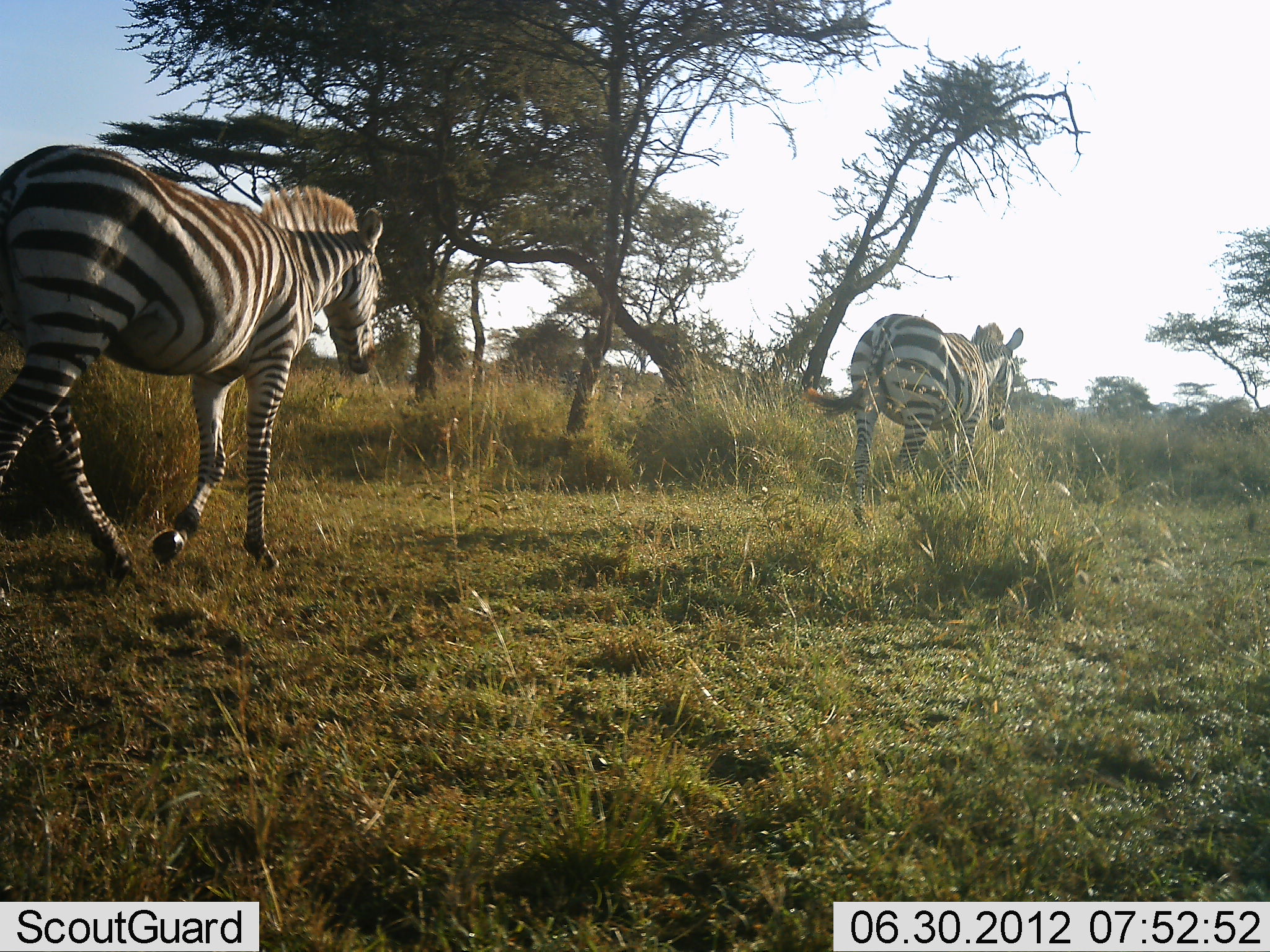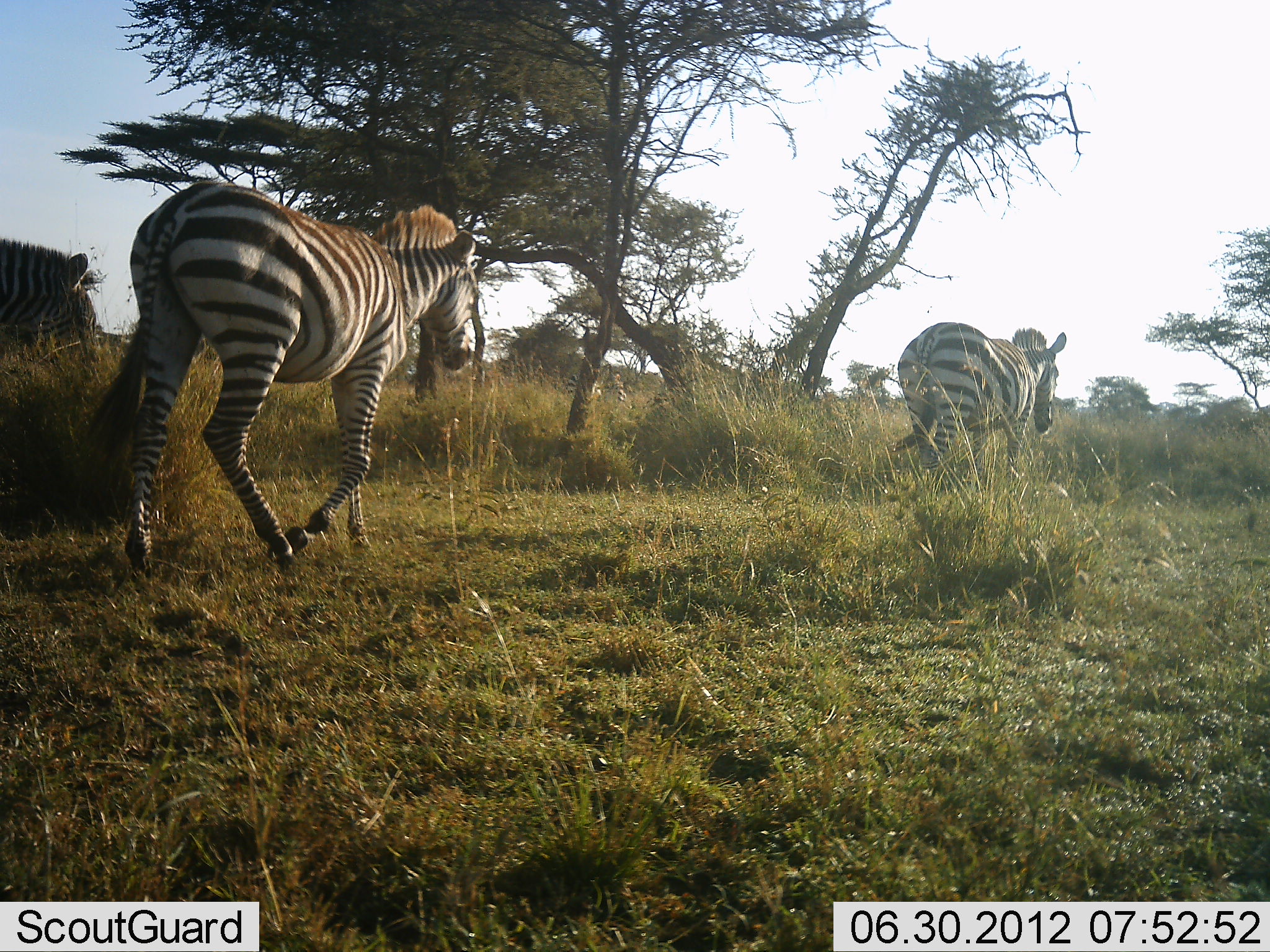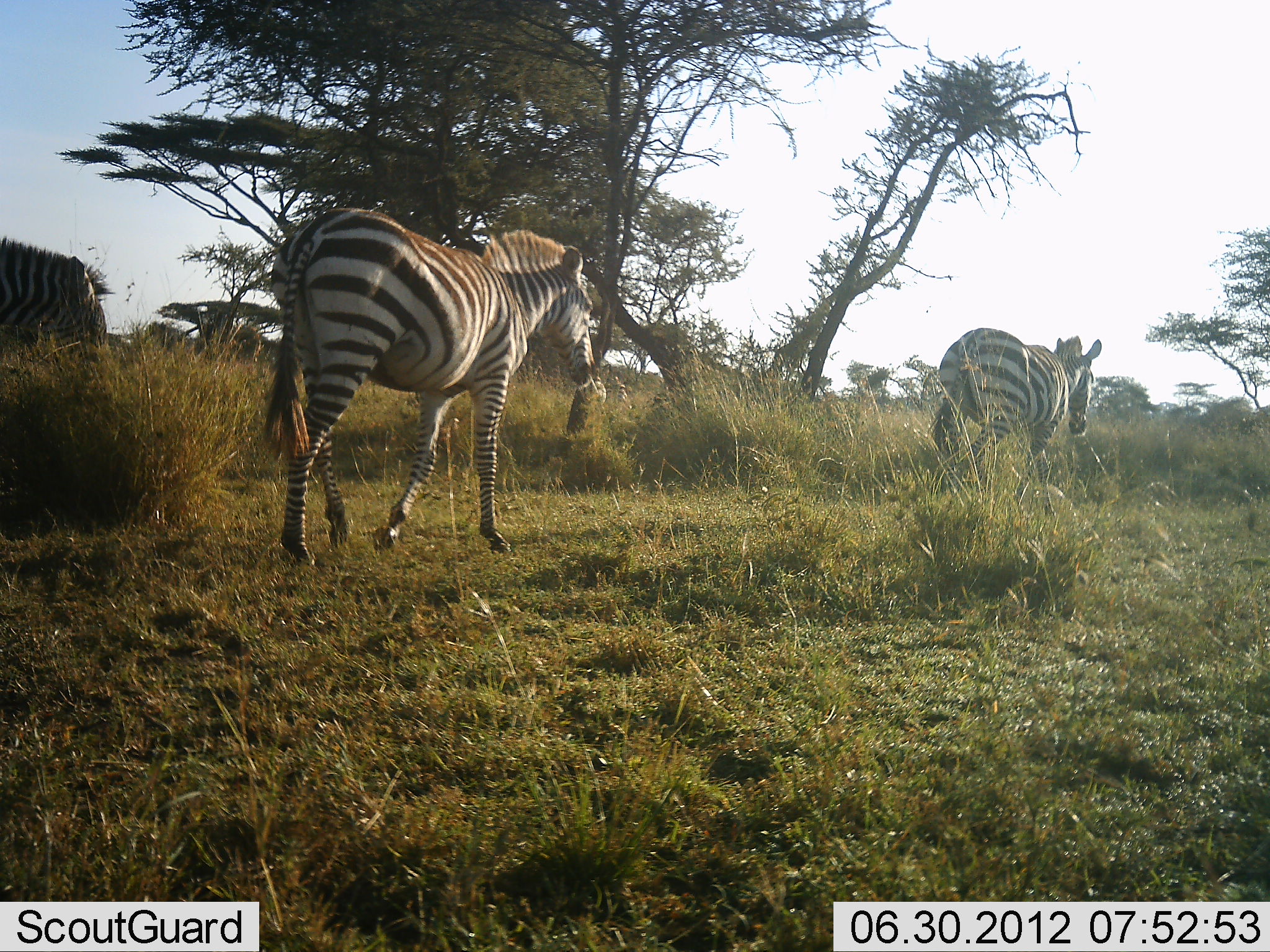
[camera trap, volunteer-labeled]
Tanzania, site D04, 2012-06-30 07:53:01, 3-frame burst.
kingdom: Animalia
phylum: Chordata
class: Mammalia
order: Perissodactyla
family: Equidae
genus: Equus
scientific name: Equus quagga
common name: plains zebra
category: zebra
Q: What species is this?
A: Zebra (plains zebra) (Equus quagga).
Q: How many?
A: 3.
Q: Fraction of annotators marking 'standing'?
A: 10%.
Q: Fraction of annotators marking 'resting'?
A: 0%.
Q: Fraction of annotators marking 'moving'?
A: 100%.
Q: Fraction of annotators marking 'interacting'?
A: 0%.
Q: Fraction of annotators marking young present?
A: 10%.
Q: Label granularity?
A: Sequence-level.